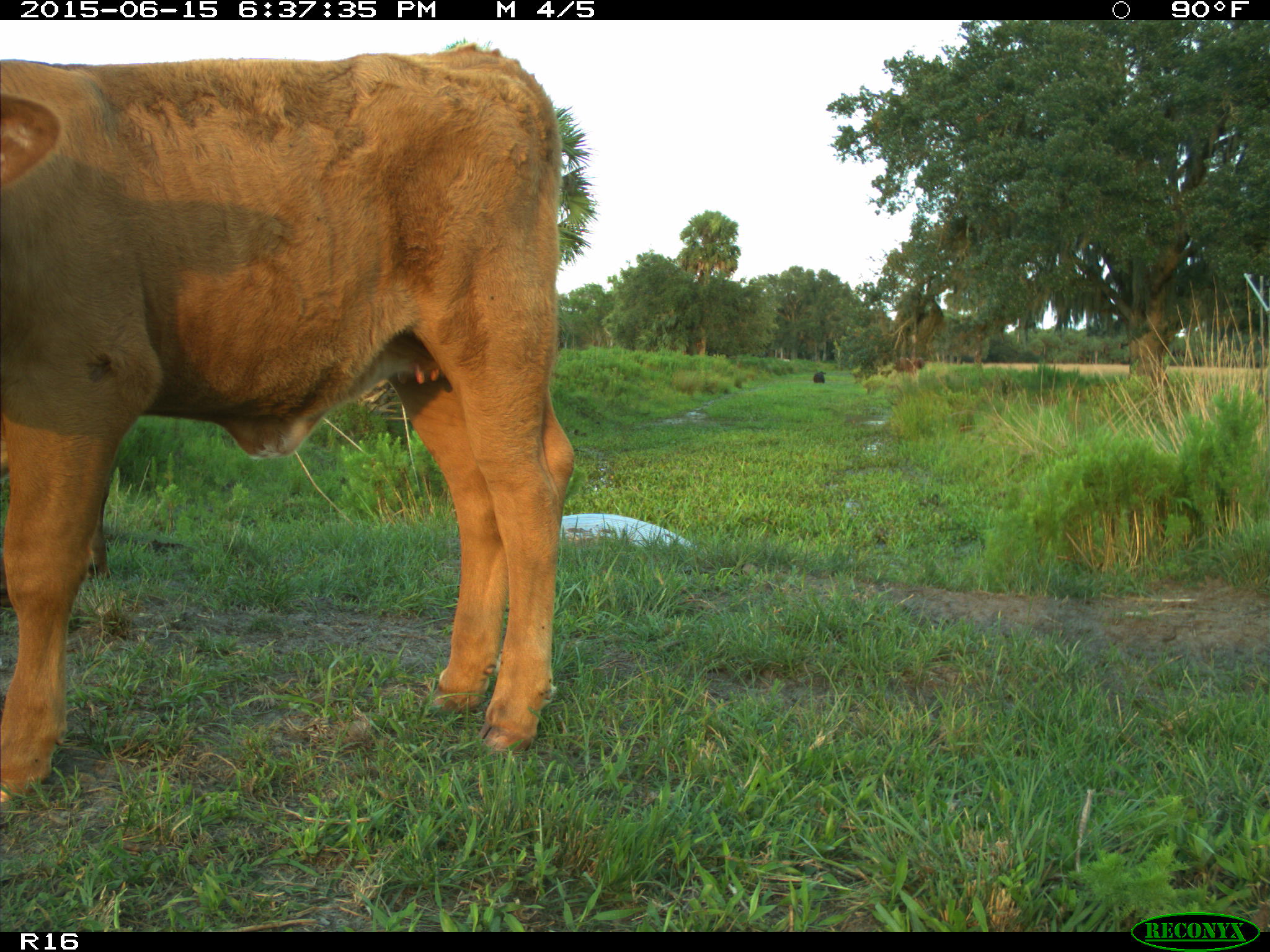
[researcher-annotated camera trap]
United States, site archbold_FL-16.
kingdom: Animalia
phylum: Chordata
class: Mammalia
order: Artiodactyla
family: Bovidae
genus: Bos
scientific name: Bos taurus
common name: domestic cow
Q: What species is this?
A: Bos taurus (domestic cow).